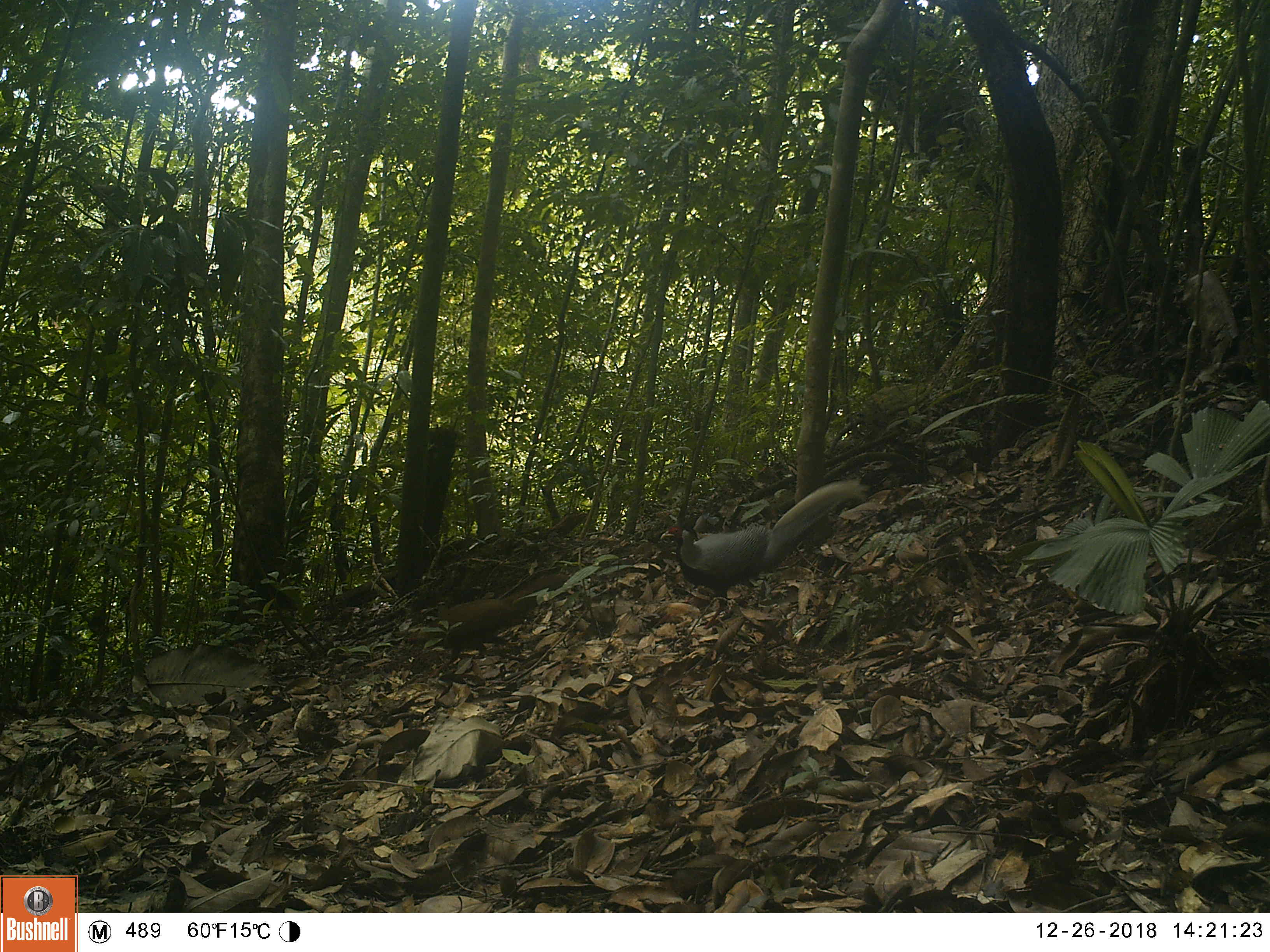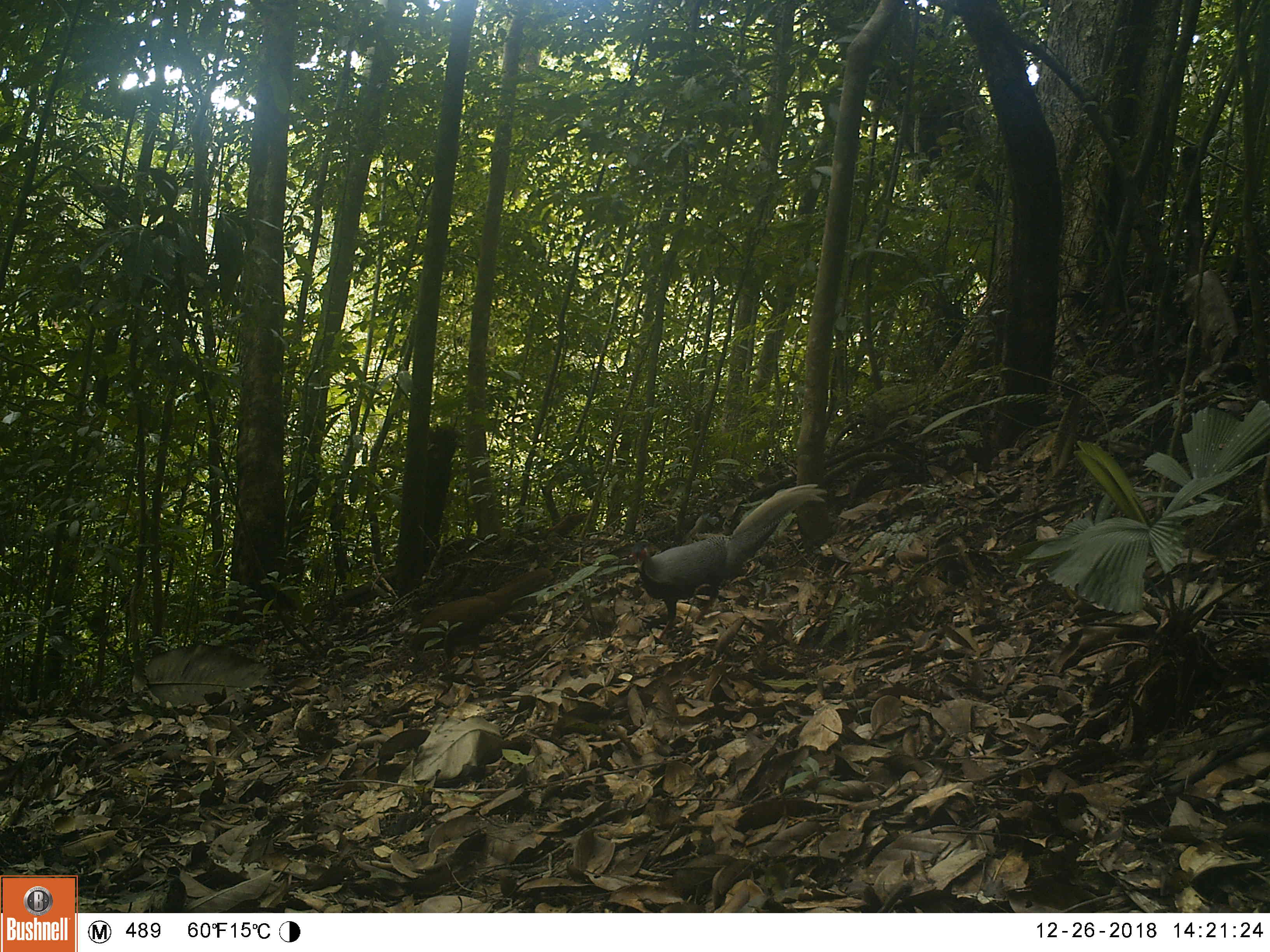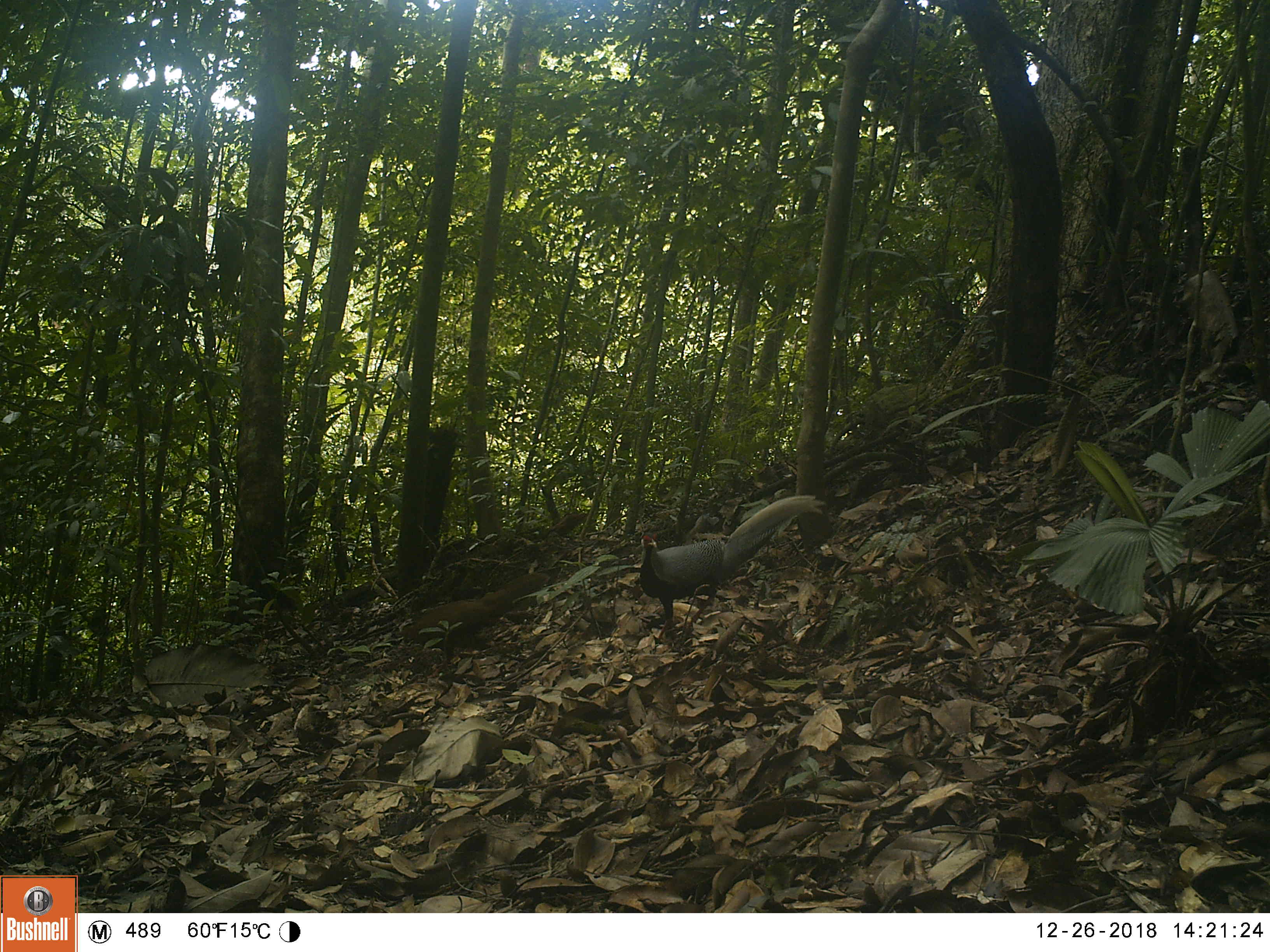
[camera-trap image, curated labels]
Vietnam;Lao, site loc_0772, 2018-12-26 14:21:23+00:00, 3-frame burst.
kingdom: Animalia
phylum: Chordata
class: Aves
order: Galliformes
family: Phasianidae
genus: Lophura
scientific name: Lophura nycthemera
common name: silver pheasant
Silver pheasant (Lophura nycthemera). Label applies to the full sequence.